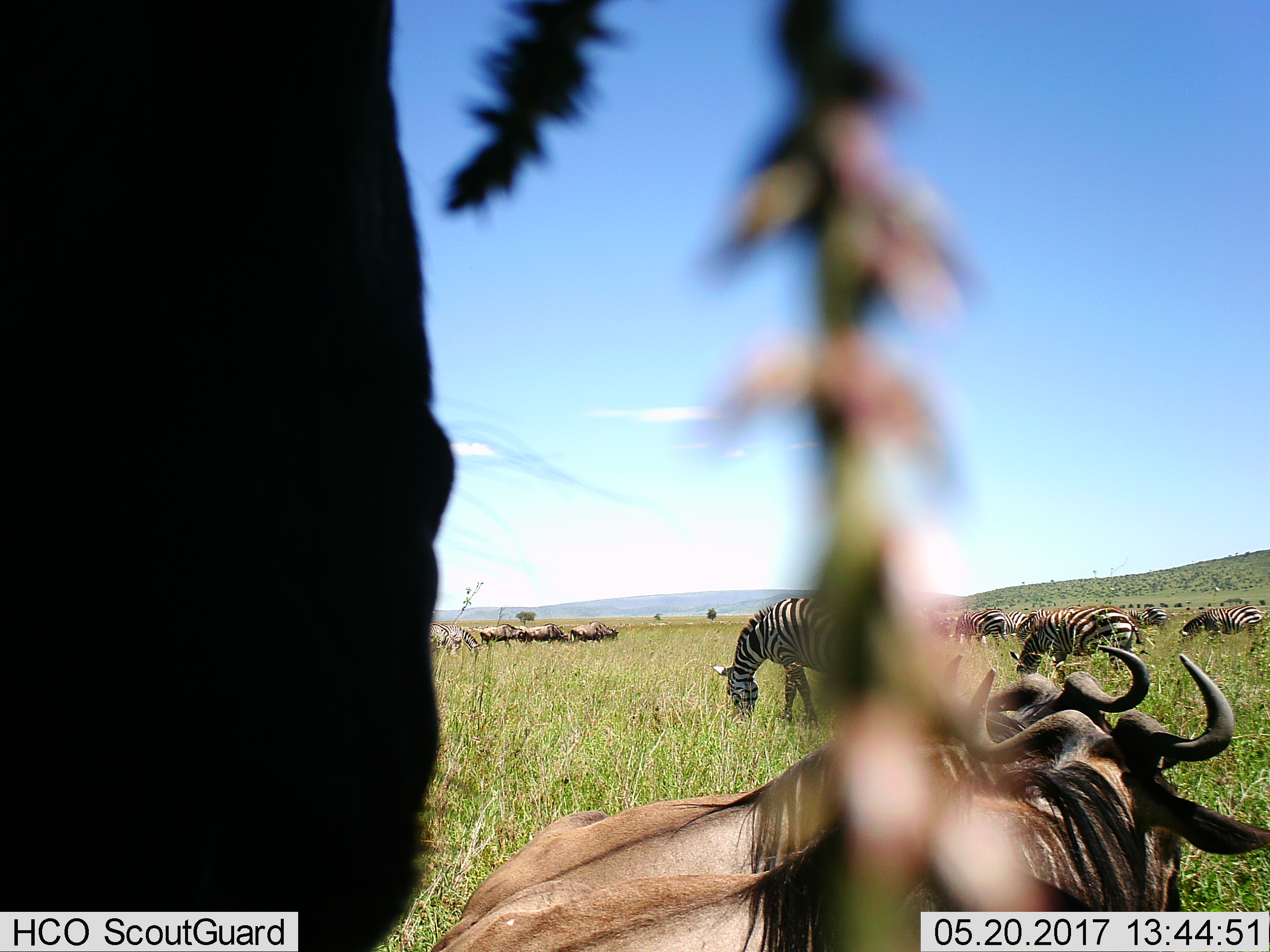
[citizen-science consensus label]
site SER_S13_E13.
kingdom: Animalia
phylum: Chordata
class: Mammalia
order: Artiodactyla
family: Bovidae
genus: Connochaetes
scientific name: Connochaetes taurinus taurinus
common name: blue wildebeest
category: wildebeestblue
Wildebeestblue (blue wildebeest) (Connochaetes taurinus taurinus), count 6. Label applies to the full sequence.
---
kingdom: Animalia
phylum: Chordata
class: Mammalia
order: Perissodactyla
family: Equidae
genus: Equus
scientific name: Equus quagga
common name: plains zebra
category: zebraplains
Zebraplains (plains zebra) (Equus quagga), count 10. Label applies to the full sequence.